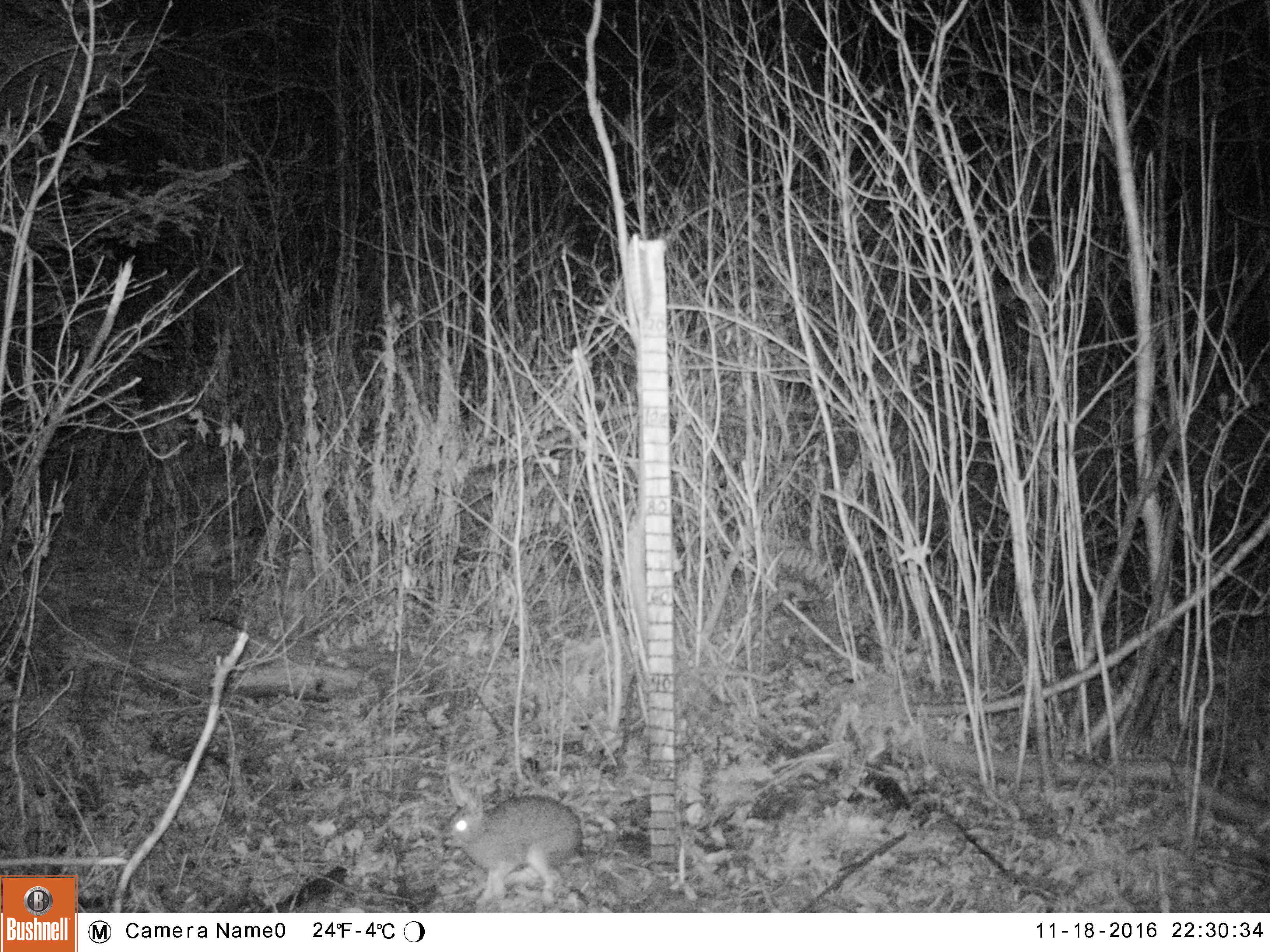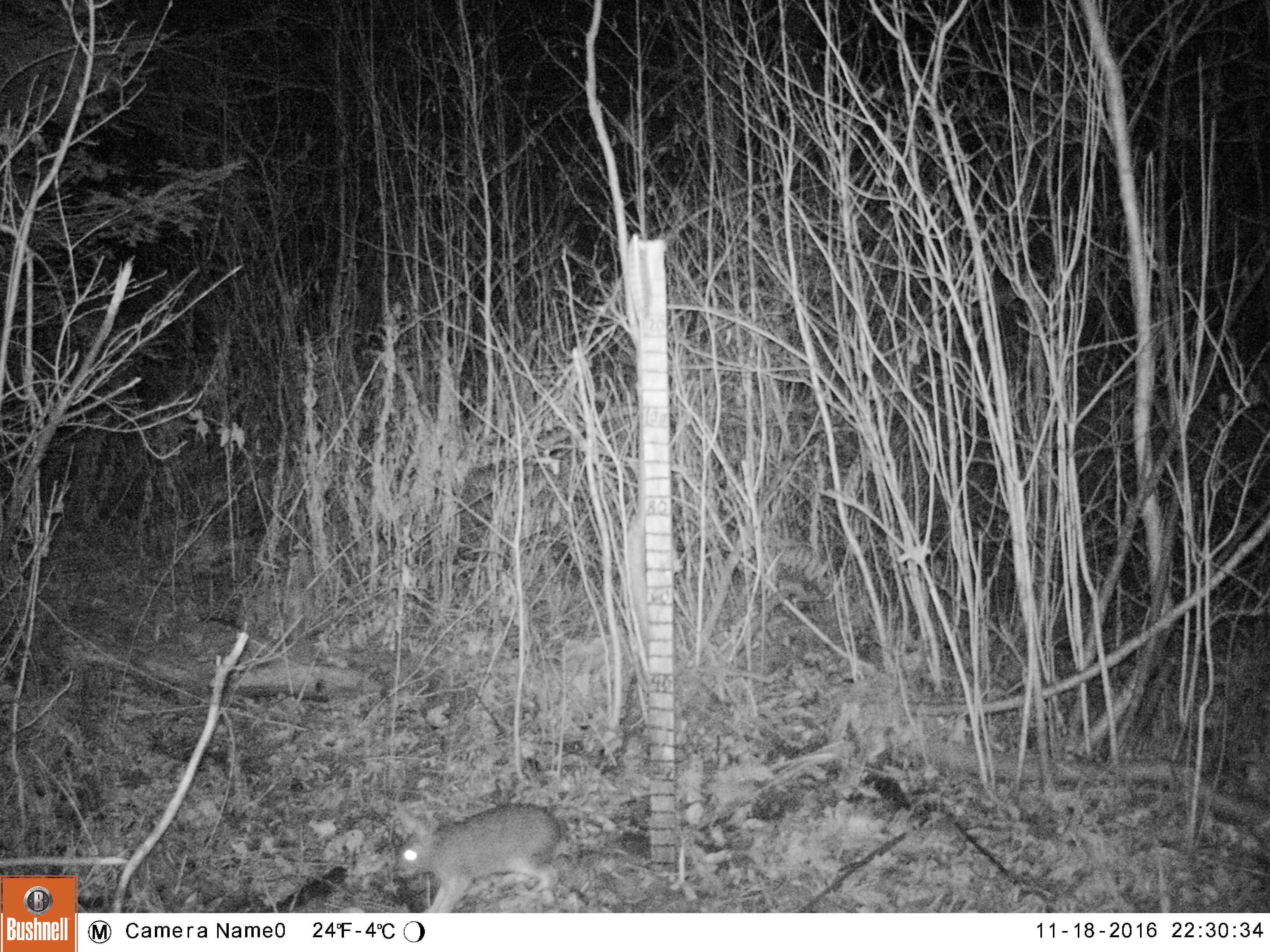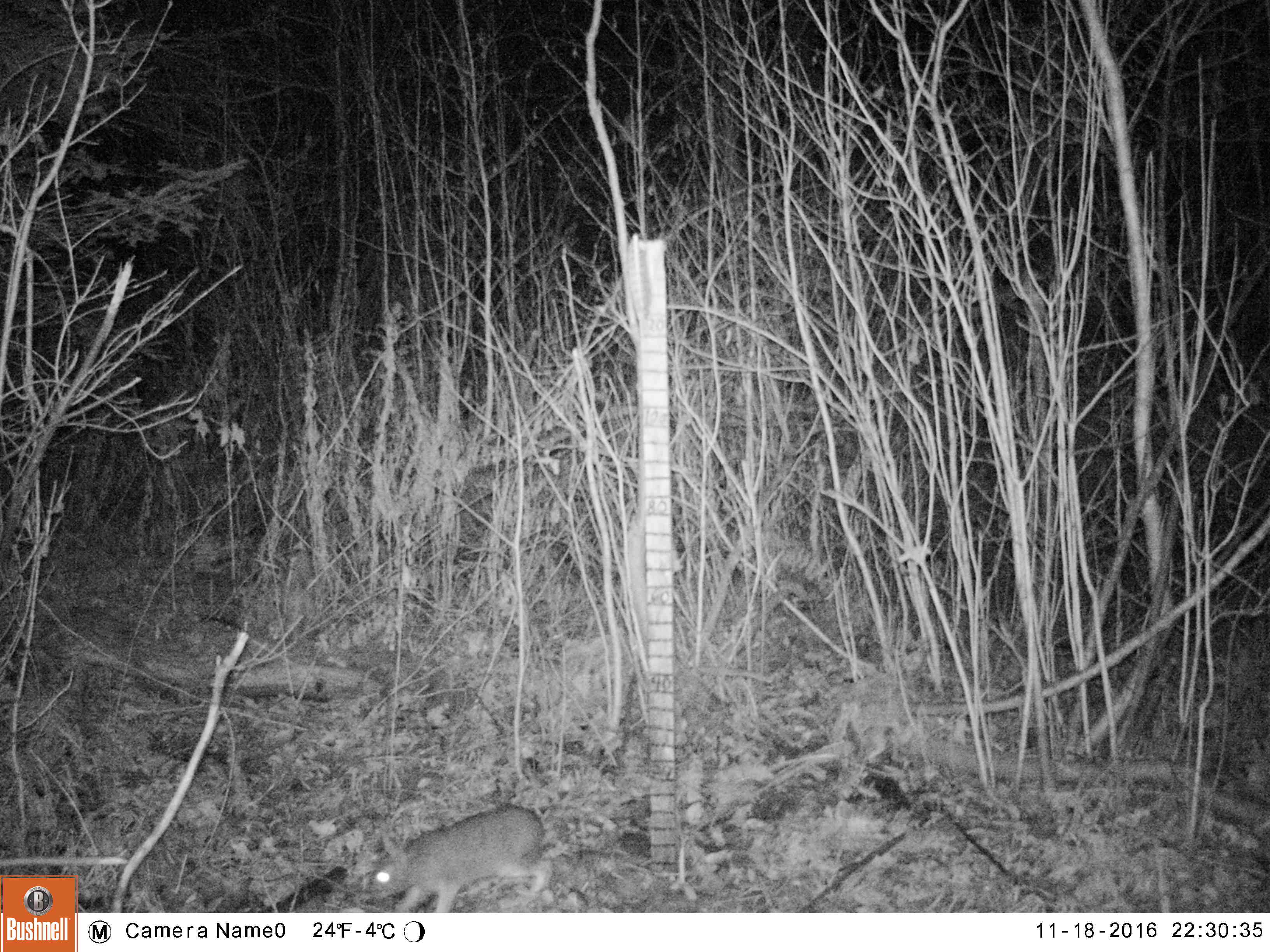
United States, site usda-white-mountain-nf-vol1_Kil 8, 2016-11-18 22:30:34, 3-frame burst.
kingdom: Animalia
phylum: Chordata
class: Mammalia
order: Lagomorpha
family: Leporidae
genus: Lepus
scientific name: Lepus americanus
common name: snowshoe hare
Snowshoe hare (Lepus americanus).